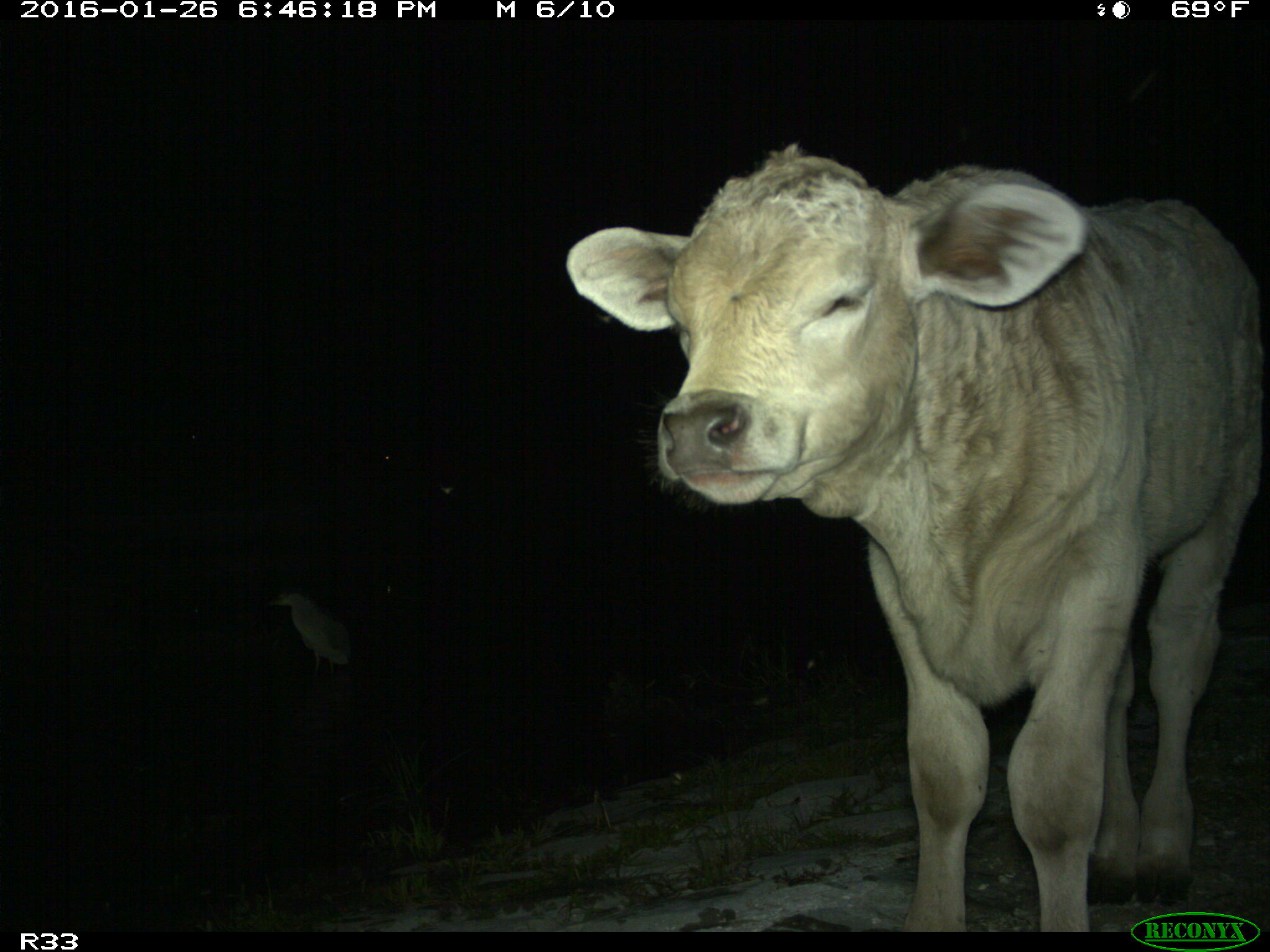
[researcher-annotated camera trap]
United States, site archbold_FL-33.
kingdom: Animalia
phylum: Chordata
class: Mammalia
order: Artiodactyla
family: Bovidae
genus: Bos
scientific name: Bos taurus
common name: domestic cow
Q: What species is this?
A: Bos taurus (domestic cow).